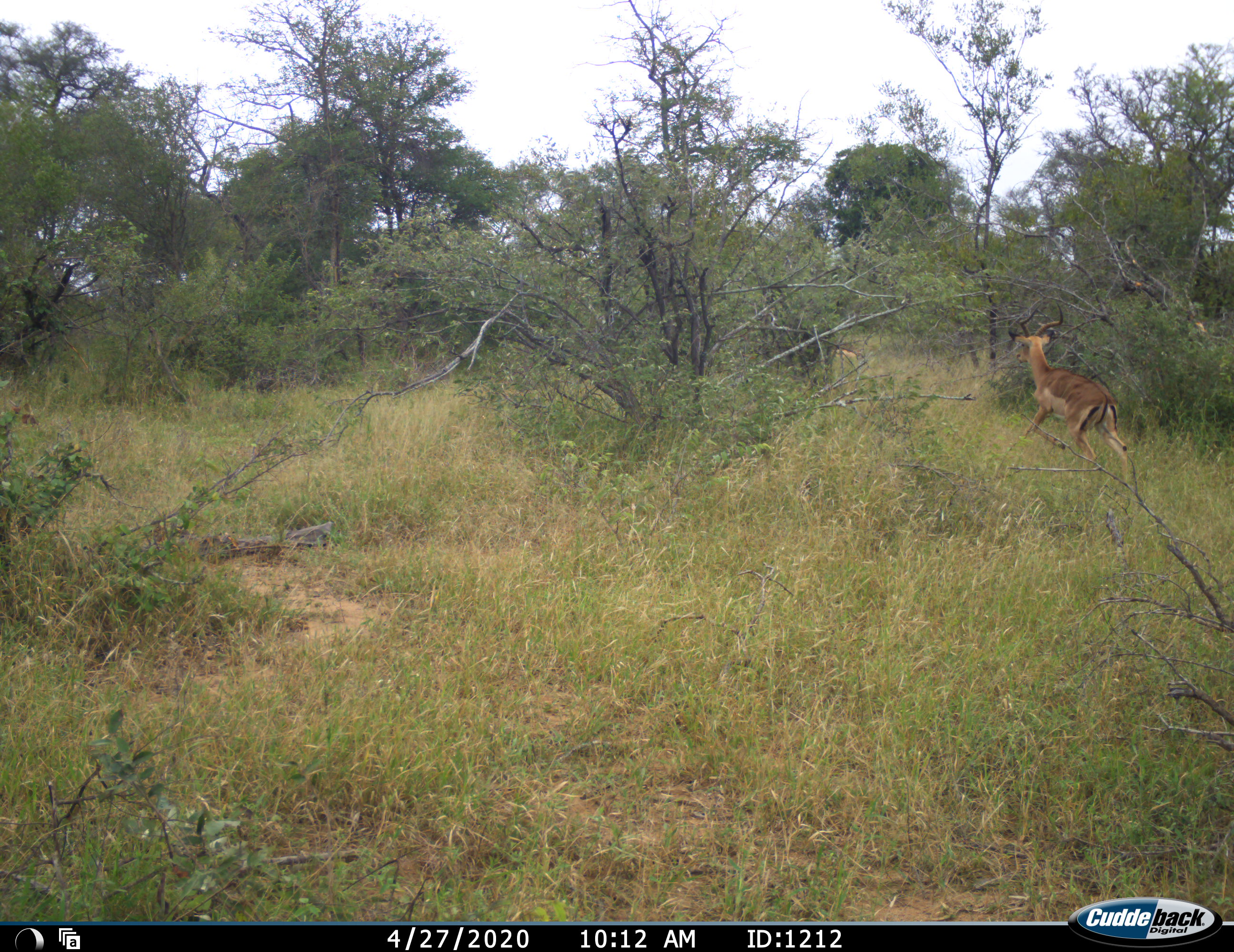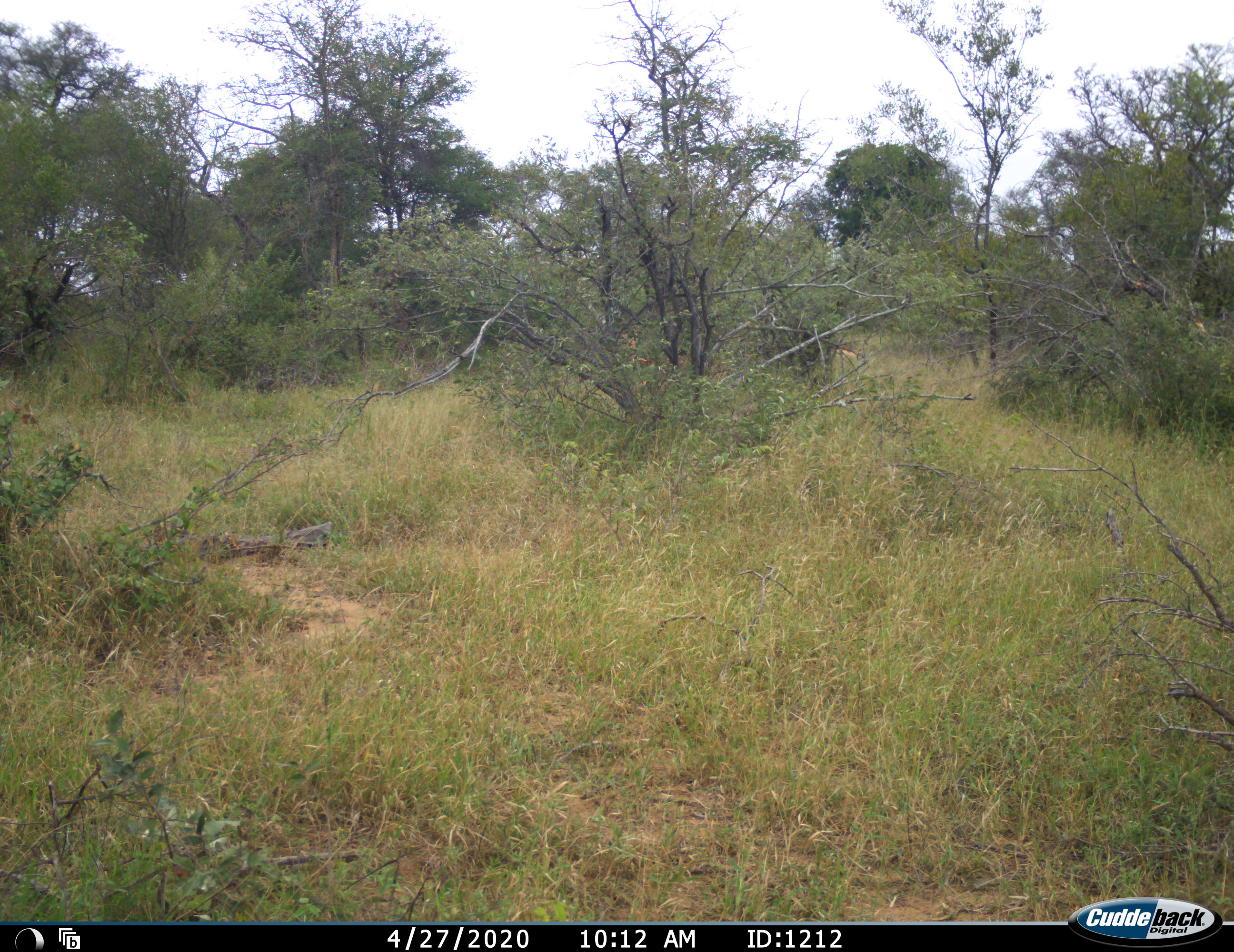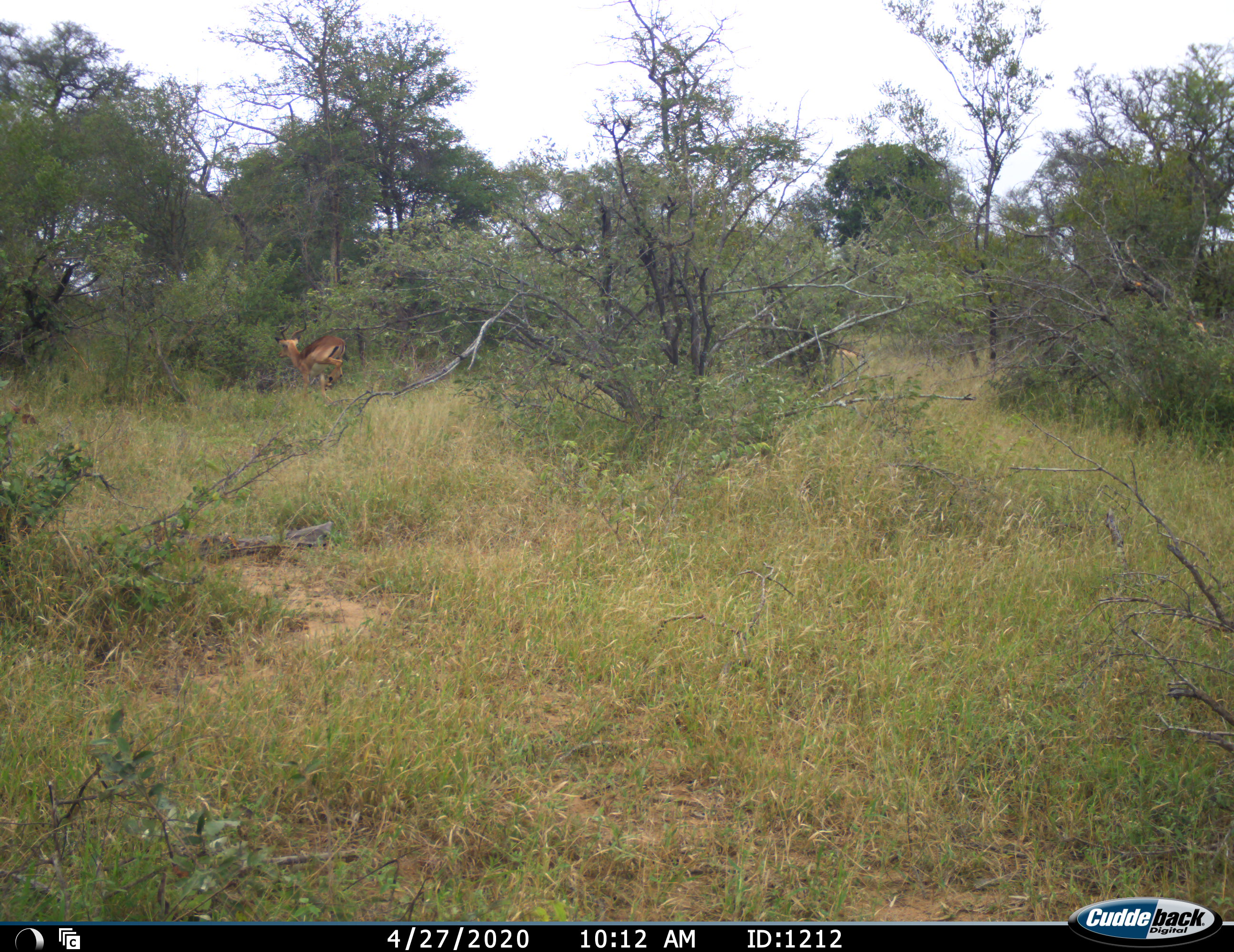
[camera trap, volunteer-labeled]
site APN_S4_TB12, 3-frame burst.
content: unidentified animal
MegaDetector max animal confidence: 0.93